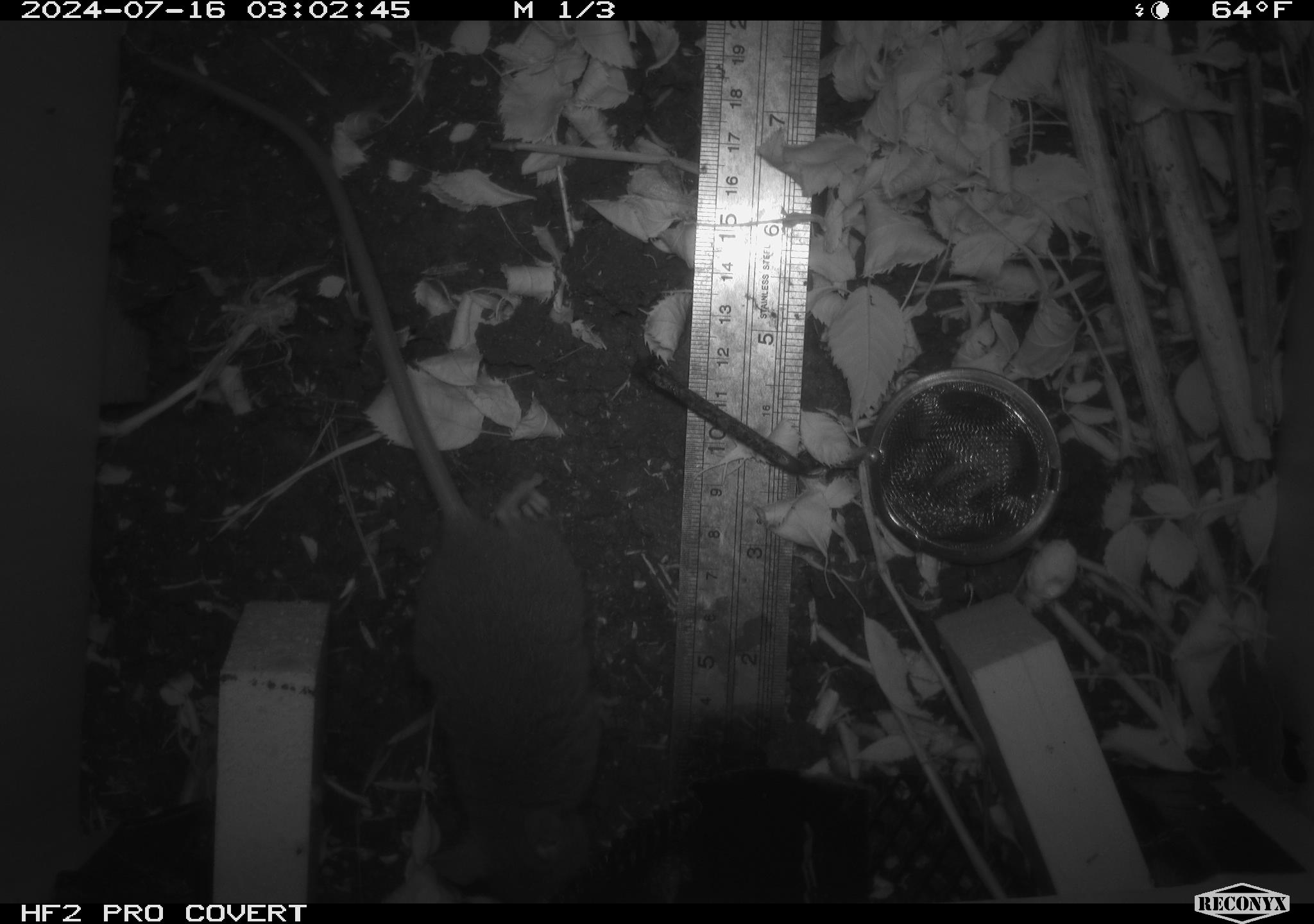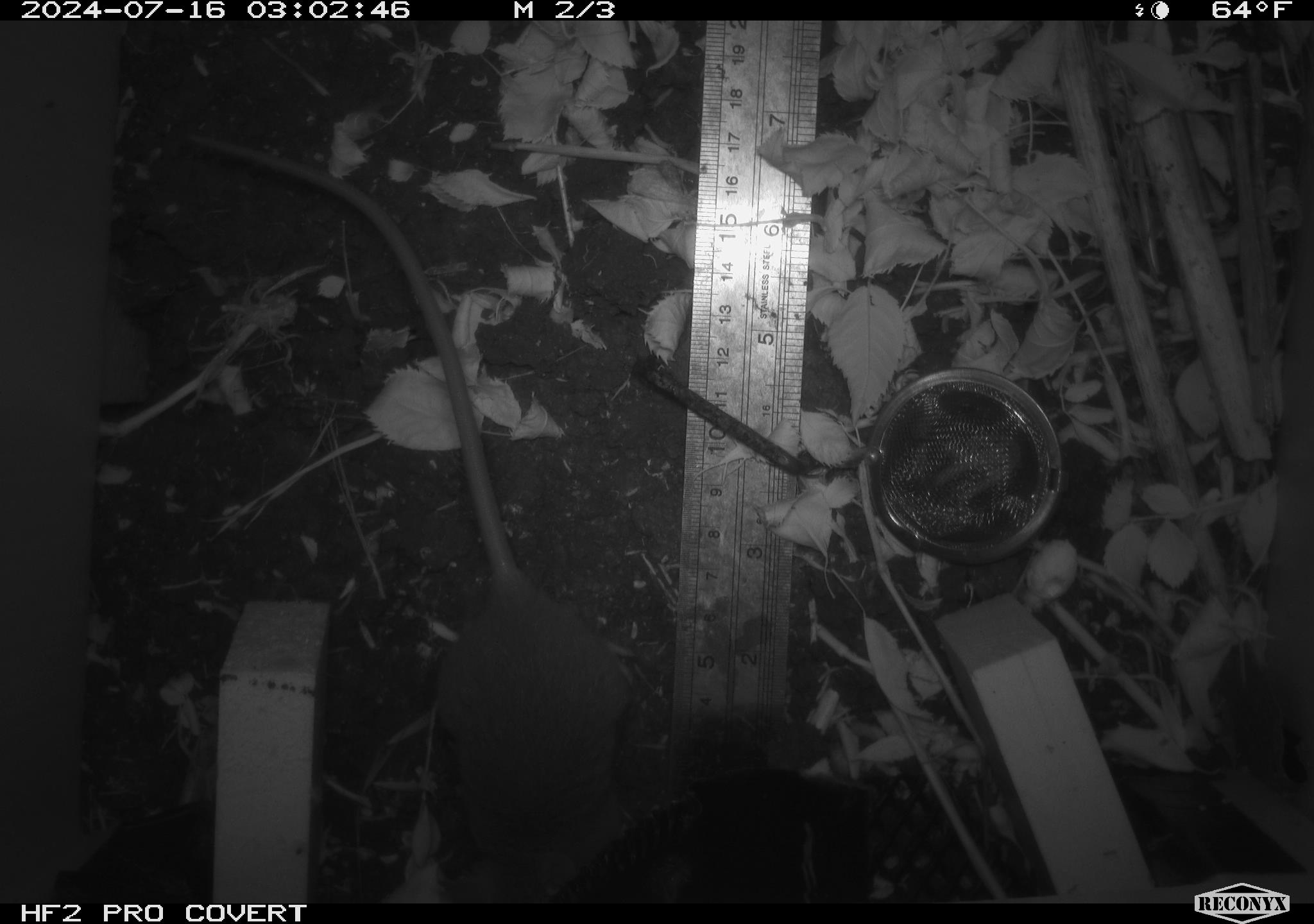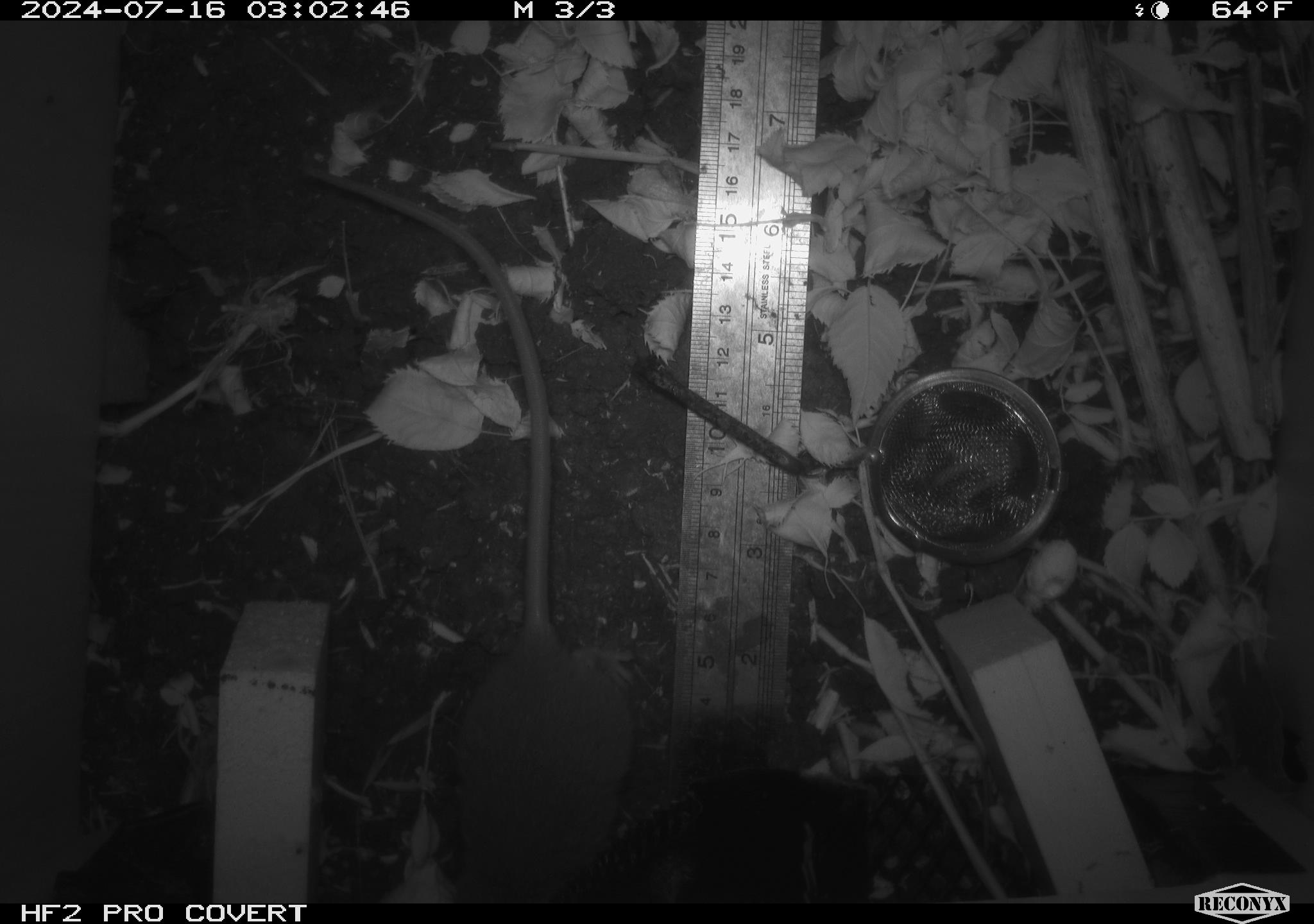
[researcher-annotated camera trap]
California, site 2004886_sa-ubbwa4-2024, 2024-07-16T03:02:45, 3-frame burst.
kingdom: Animalia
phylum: Chordata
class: Mammalia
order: Rodentia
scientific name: Rodentia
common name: woodrat or rat or mouse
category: woodrat or rat or mouse species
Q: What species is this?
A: Woodrat or rat or mouse species (woodrat or rat or mouse) (Rodentia).